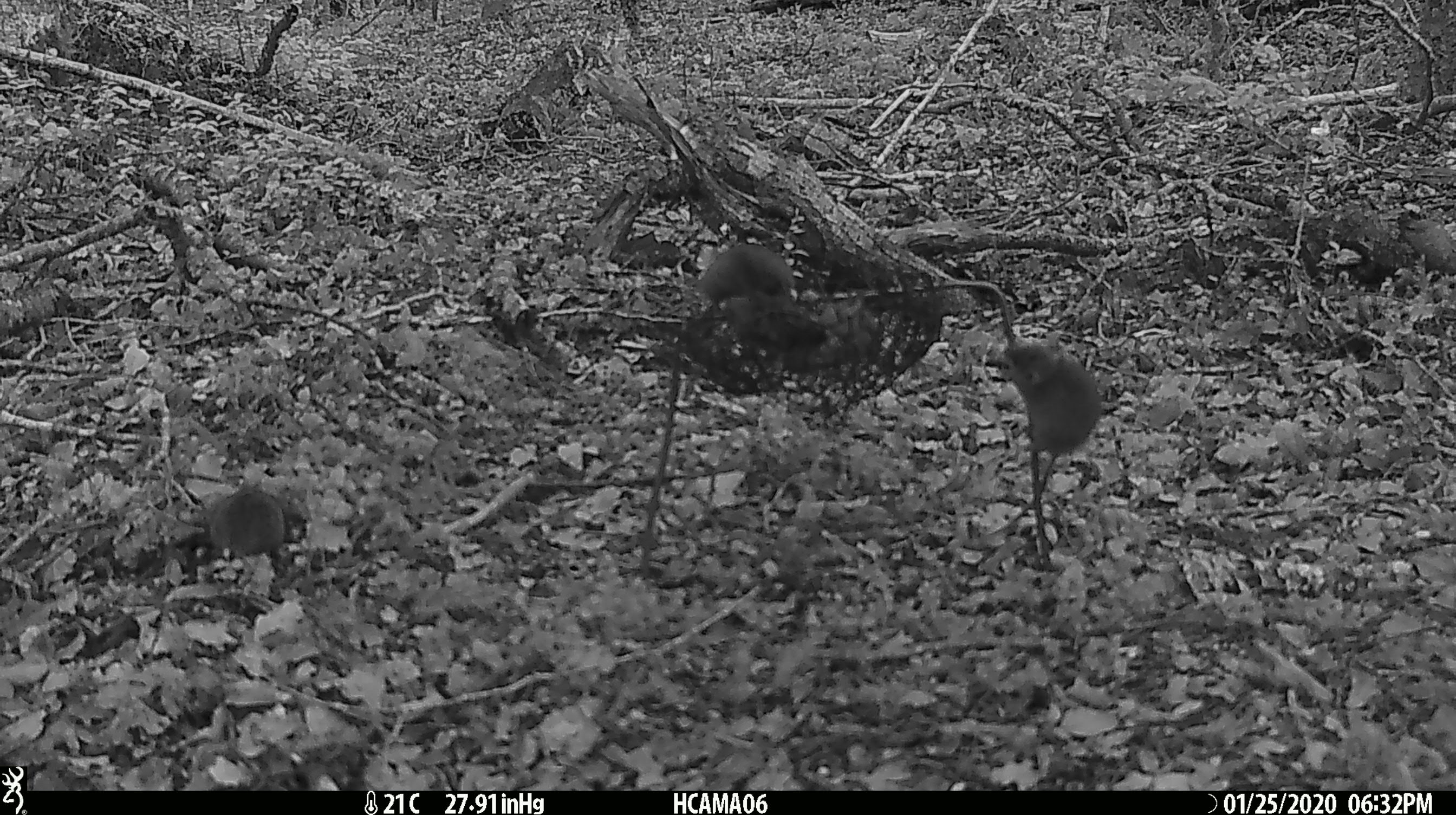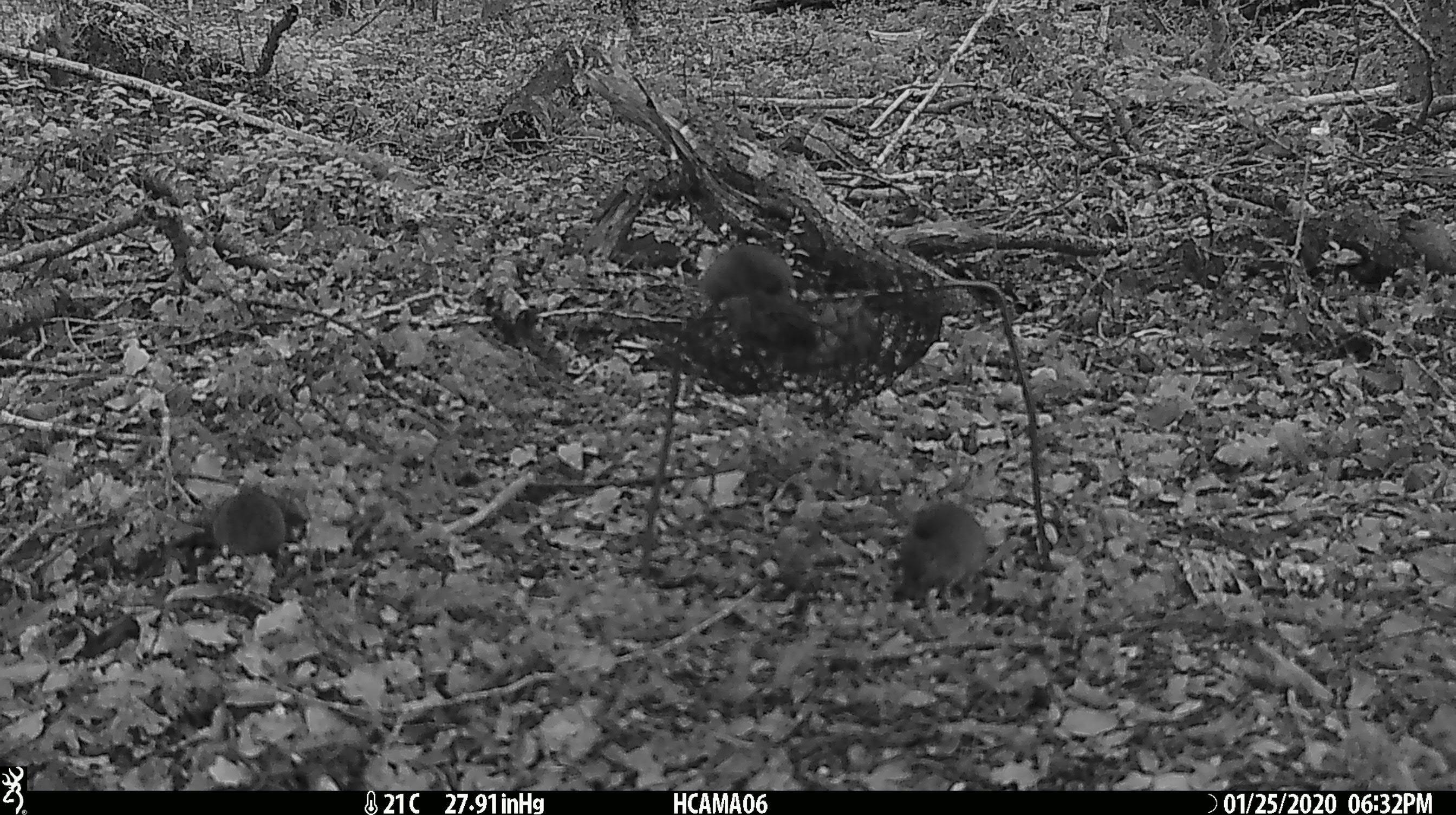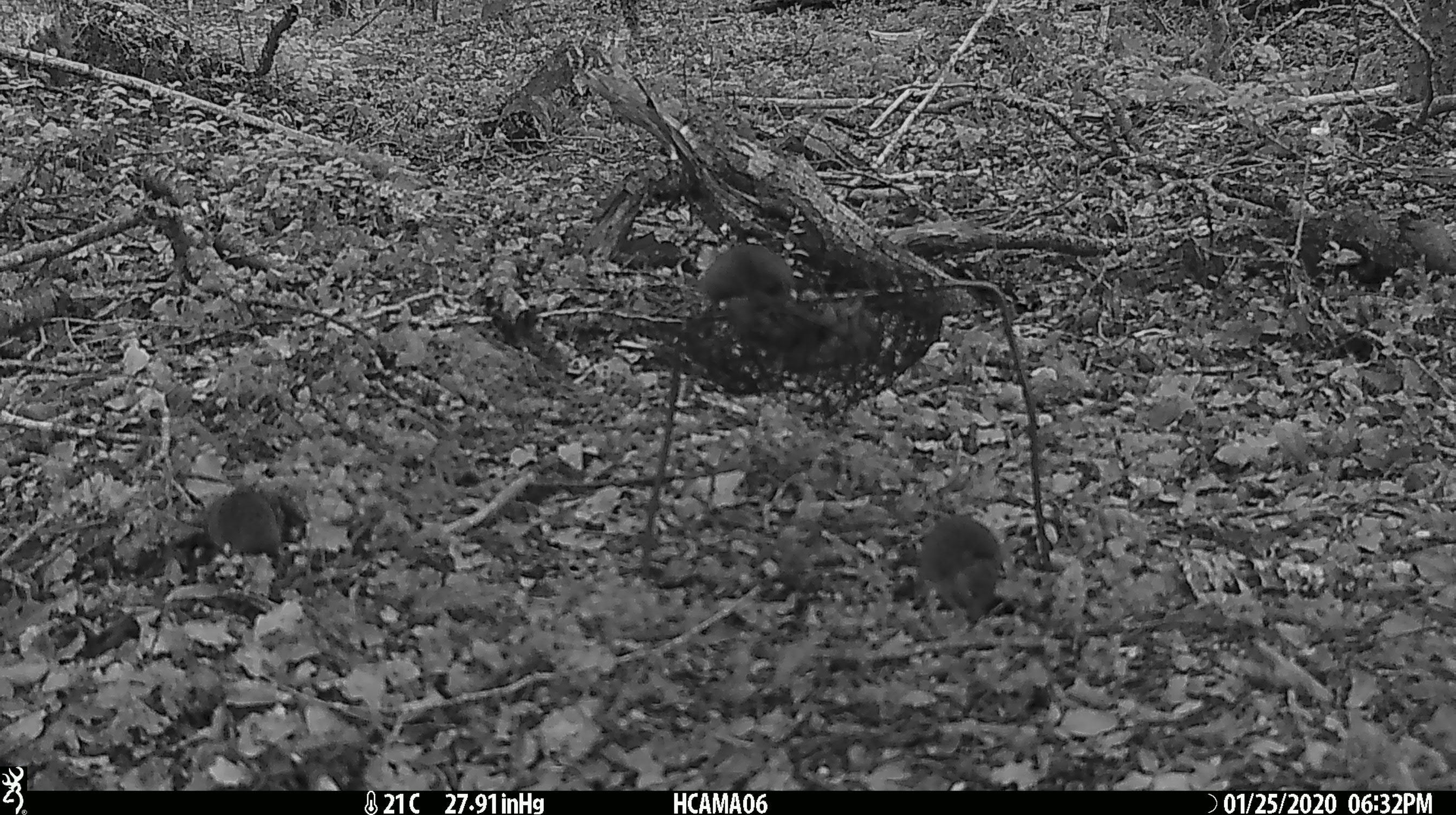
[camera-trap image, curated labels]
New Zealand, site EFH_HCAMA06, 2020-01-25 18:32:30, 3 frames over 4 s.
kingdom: Animalia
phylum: Chordata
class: Mammalia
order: Rodentia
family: Muridae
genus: Mus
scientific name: Mus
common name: mouse